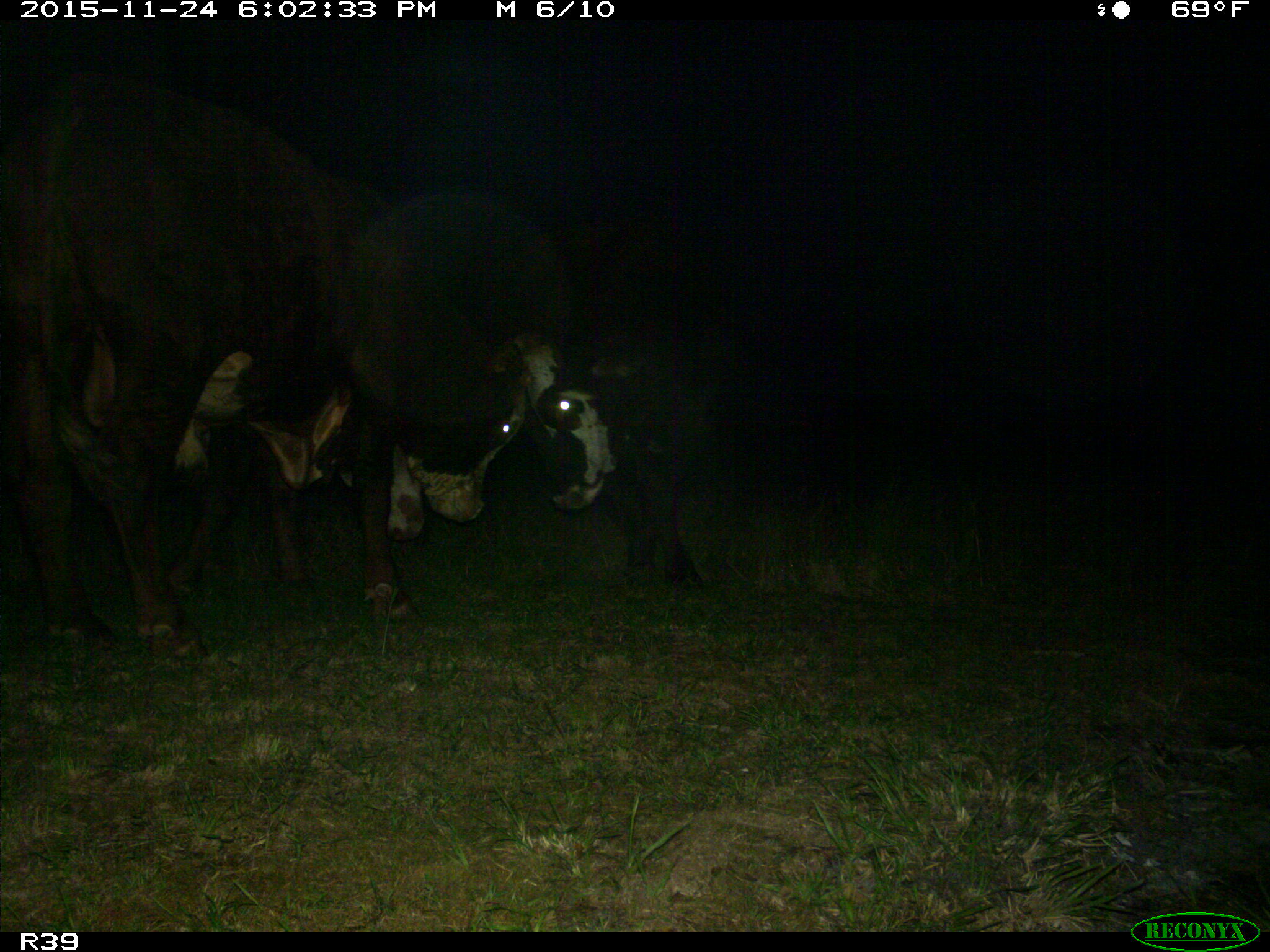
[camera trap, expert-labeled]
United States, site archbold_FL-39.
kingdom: Animalia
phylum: Chordata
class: Mammalia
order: Artiodactyla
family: Bovidae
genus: Bos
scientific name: Bos taurus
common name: domestic cow